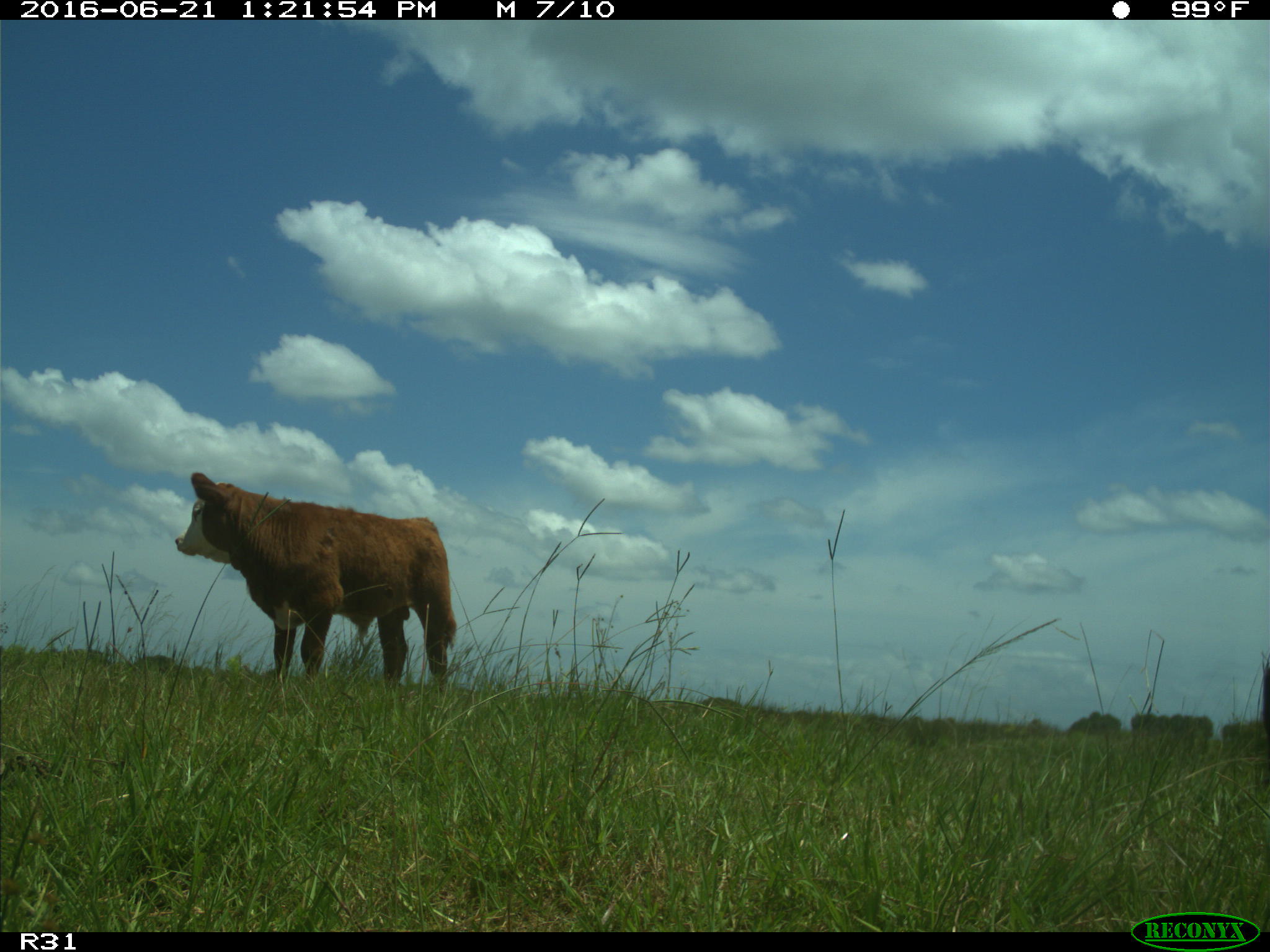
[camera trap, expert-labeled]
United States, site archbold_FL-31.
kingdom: Animalia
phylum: Chordata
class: Mammalia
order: Artiodactyla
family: Bovidae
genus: Bos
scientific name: Bos taurus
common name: domestic cow